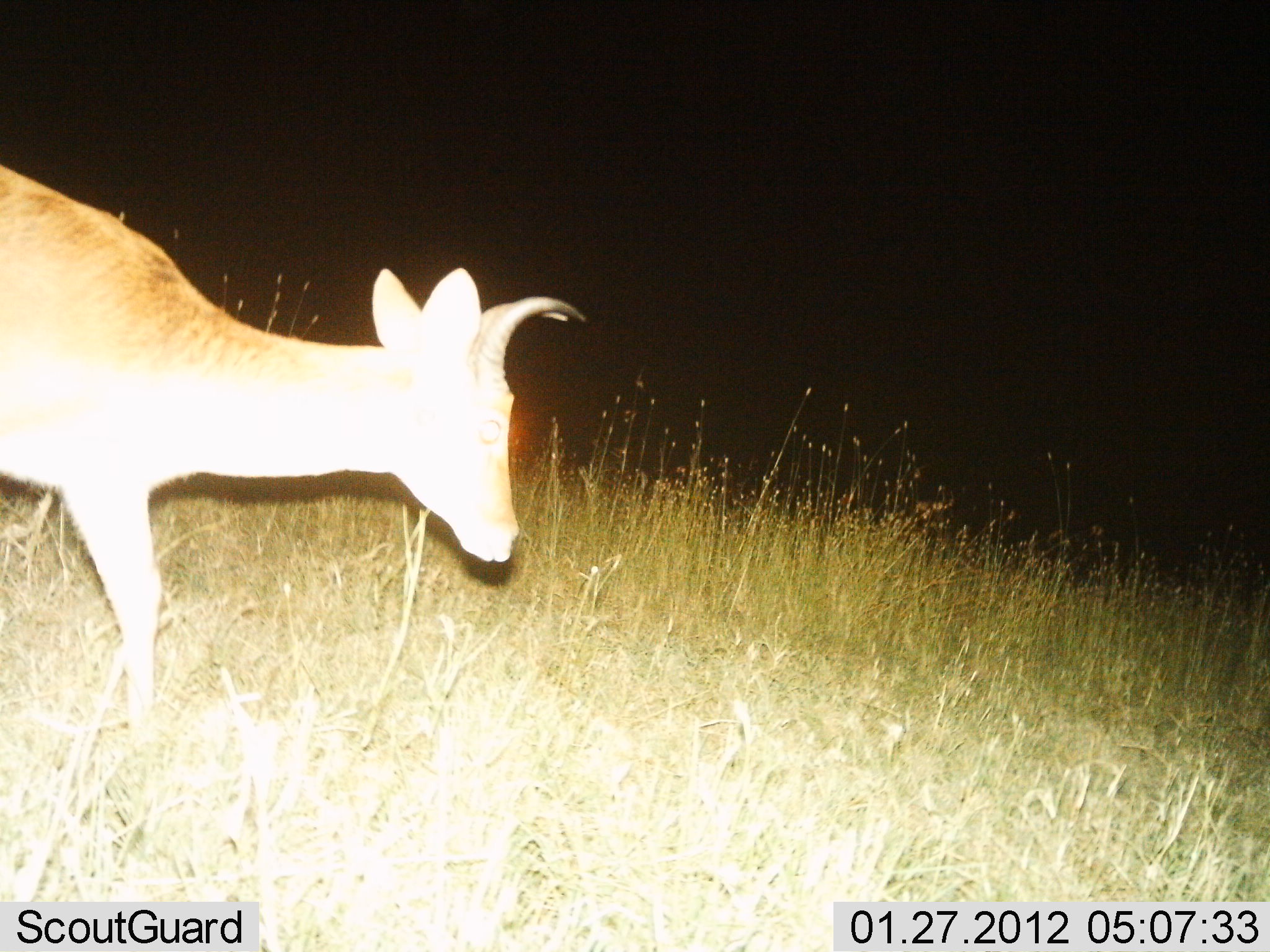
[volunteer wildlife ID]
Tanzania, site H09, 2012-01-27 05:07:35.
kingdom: Animalia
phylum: Chordata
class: Mammalia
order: Artiodactyla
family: Bovidae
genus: Redunca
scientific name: Redunca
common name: reedbuck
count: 1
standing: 38%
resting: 0%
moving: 62%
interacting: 0%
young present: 0%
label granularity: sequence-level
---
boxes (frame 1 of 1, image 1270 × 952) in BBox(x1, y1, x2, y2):
animal: BBox(0, 165, 586, 743)